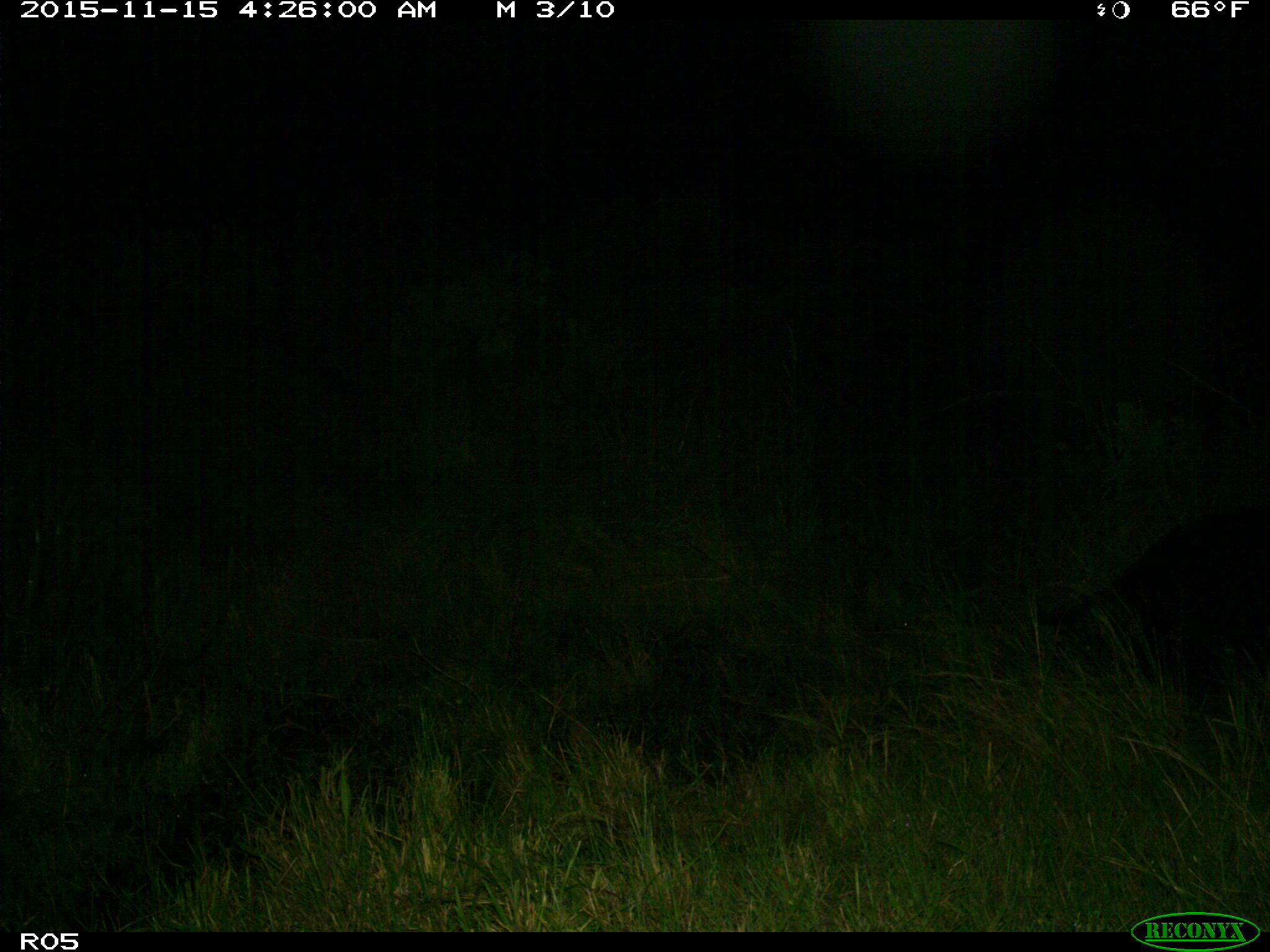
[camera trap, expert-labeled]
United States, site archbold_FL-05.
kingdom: Animalia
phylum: Chordata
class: Mammalia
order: Artiodactyla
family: Suidae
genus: Sus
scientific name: Sus scrofa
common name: wild boar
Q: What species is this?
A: Sus scrofa (wild boar).